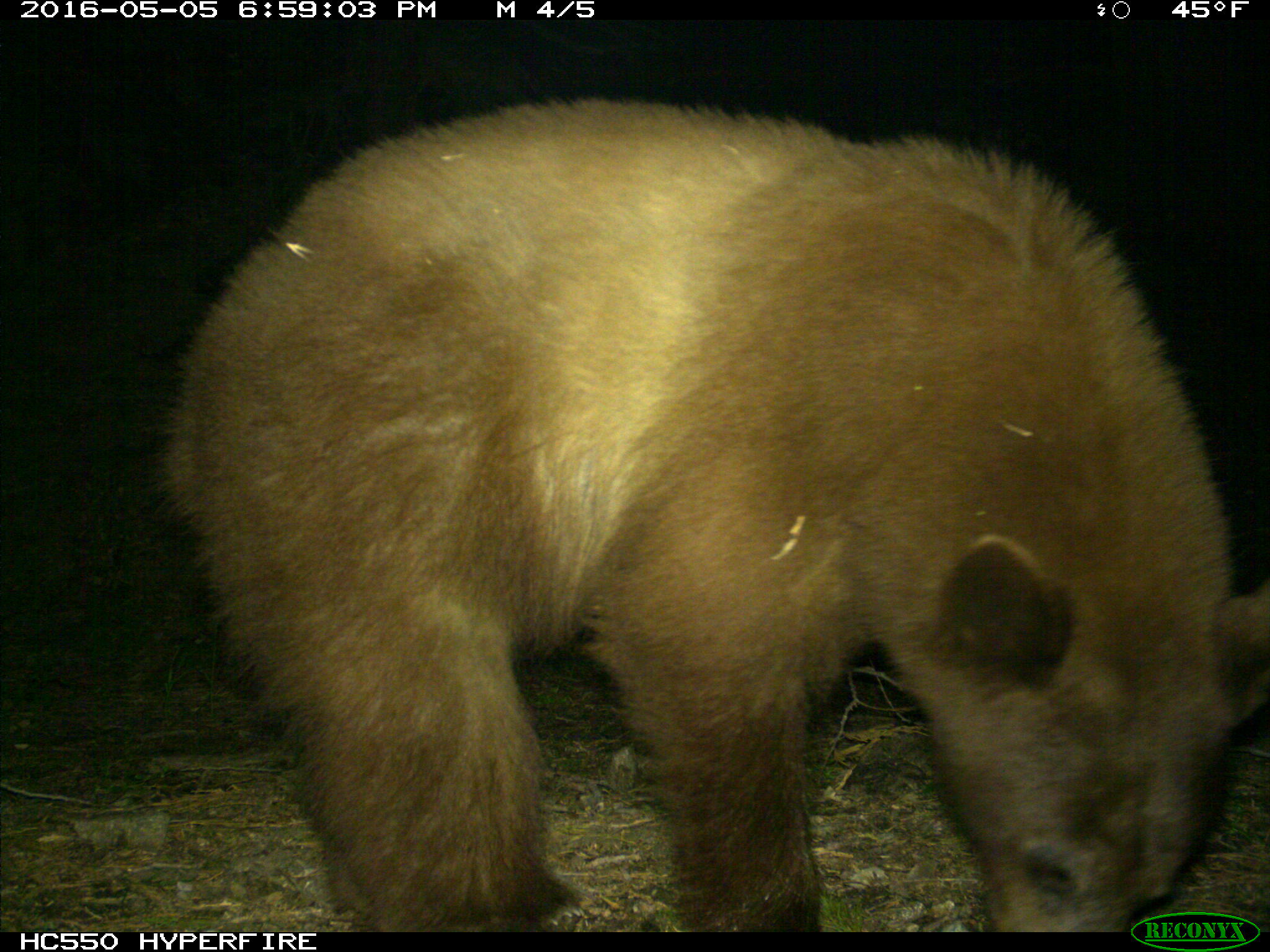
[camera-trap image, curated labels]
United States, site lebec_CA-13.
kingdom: Animalia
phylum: Chordata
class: Mammalia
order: Carnivora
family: Ursidae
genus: Ursus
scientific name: Ursus americanus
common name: american black bear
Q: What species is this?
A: Ursus americanus (american black bear).